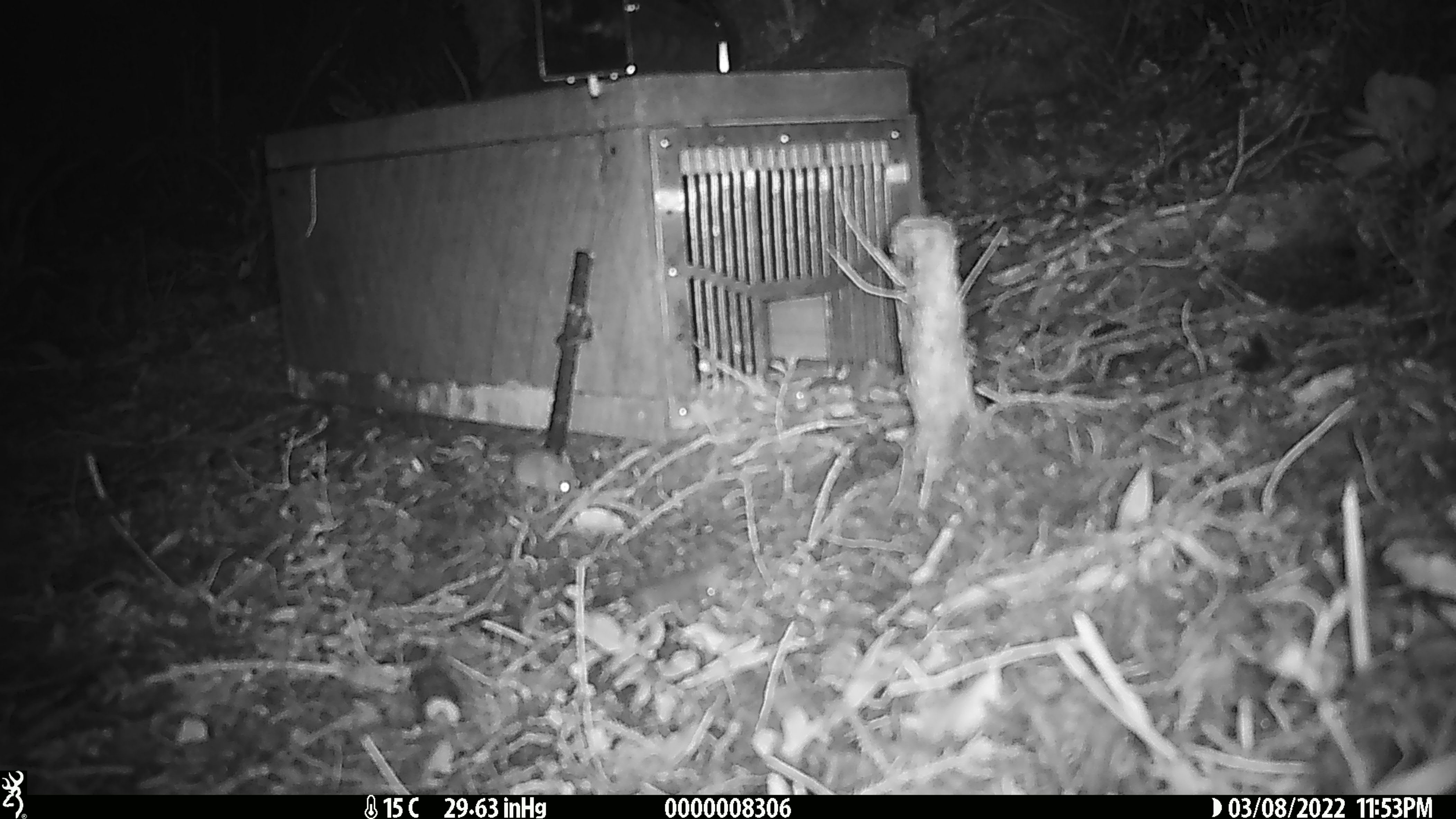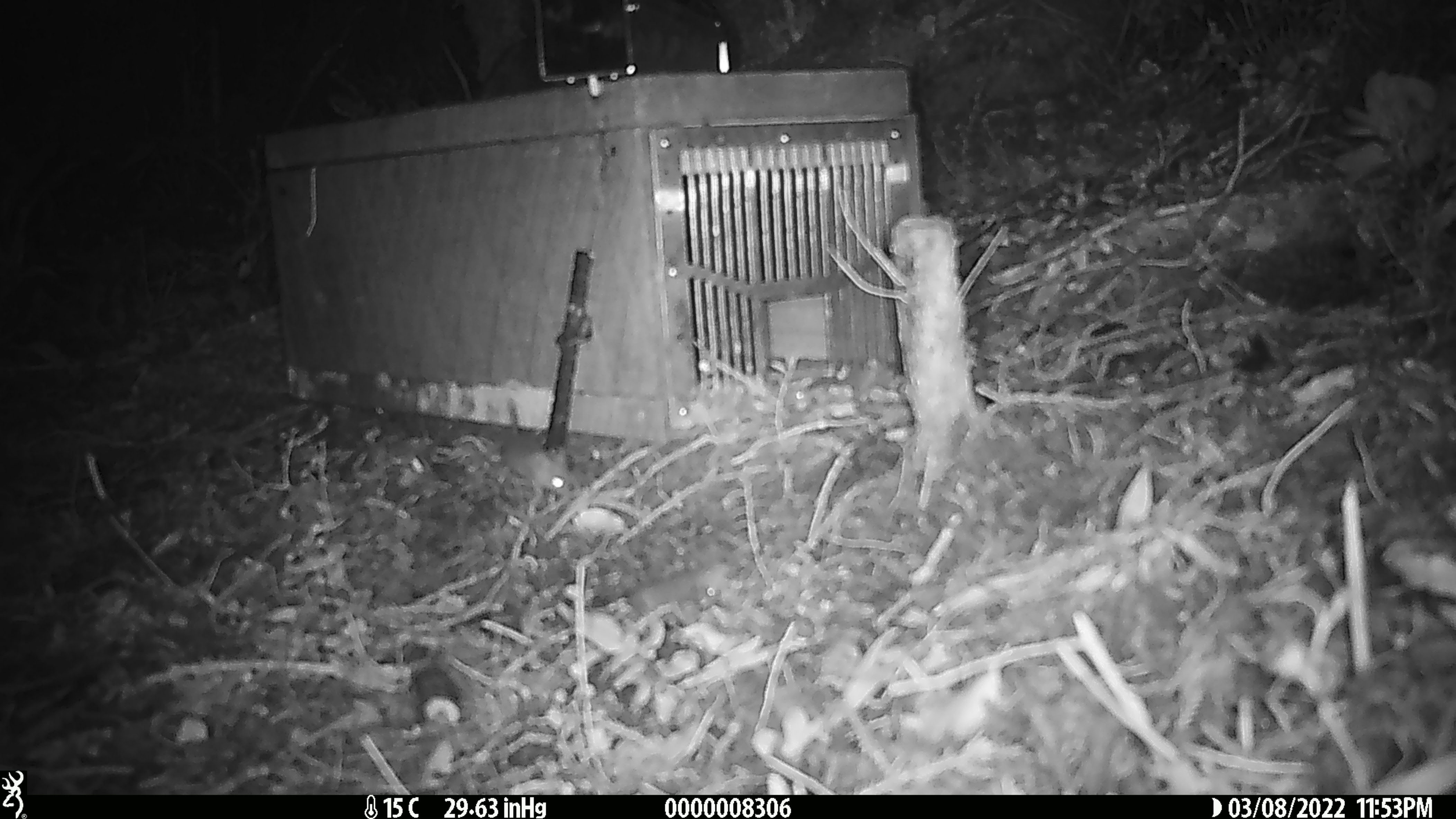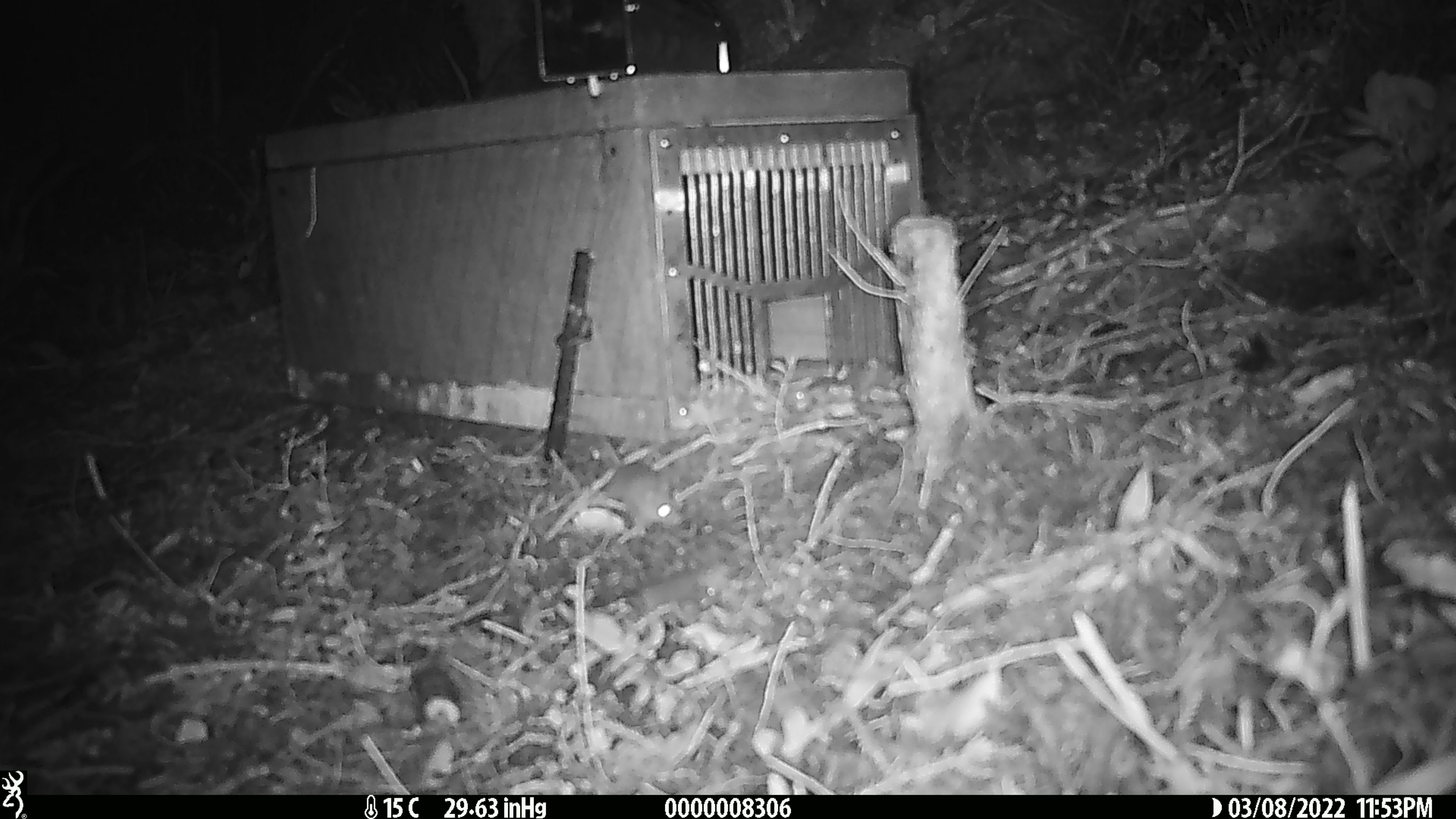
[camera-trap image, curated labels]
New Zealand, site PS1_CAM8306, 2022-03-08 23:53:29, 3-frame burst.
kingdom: Animalia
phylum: Chordata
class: Mammalia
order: Rodentia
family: Muridae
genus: Mus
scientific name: Mus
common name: mouse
Mouse (Mus).